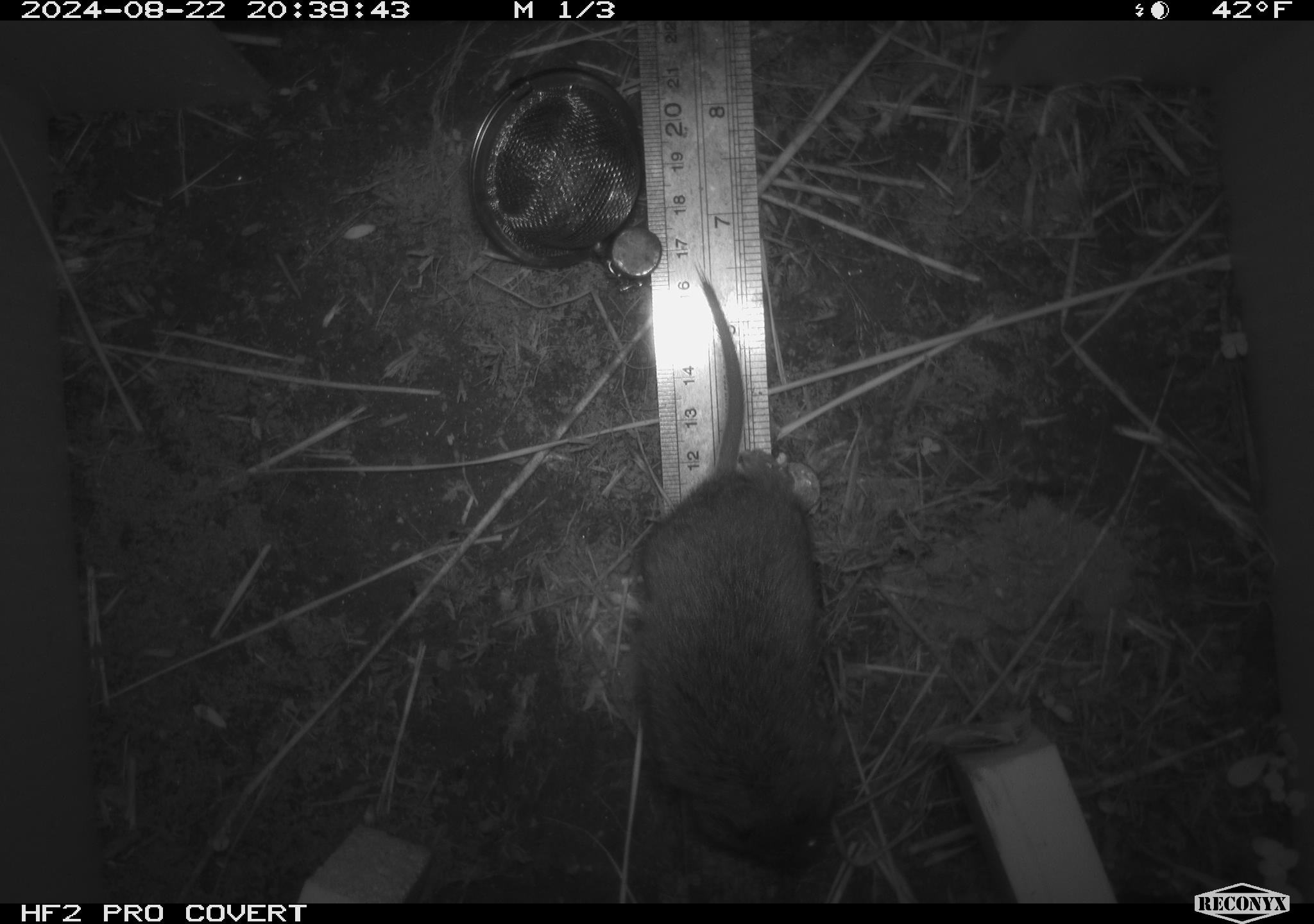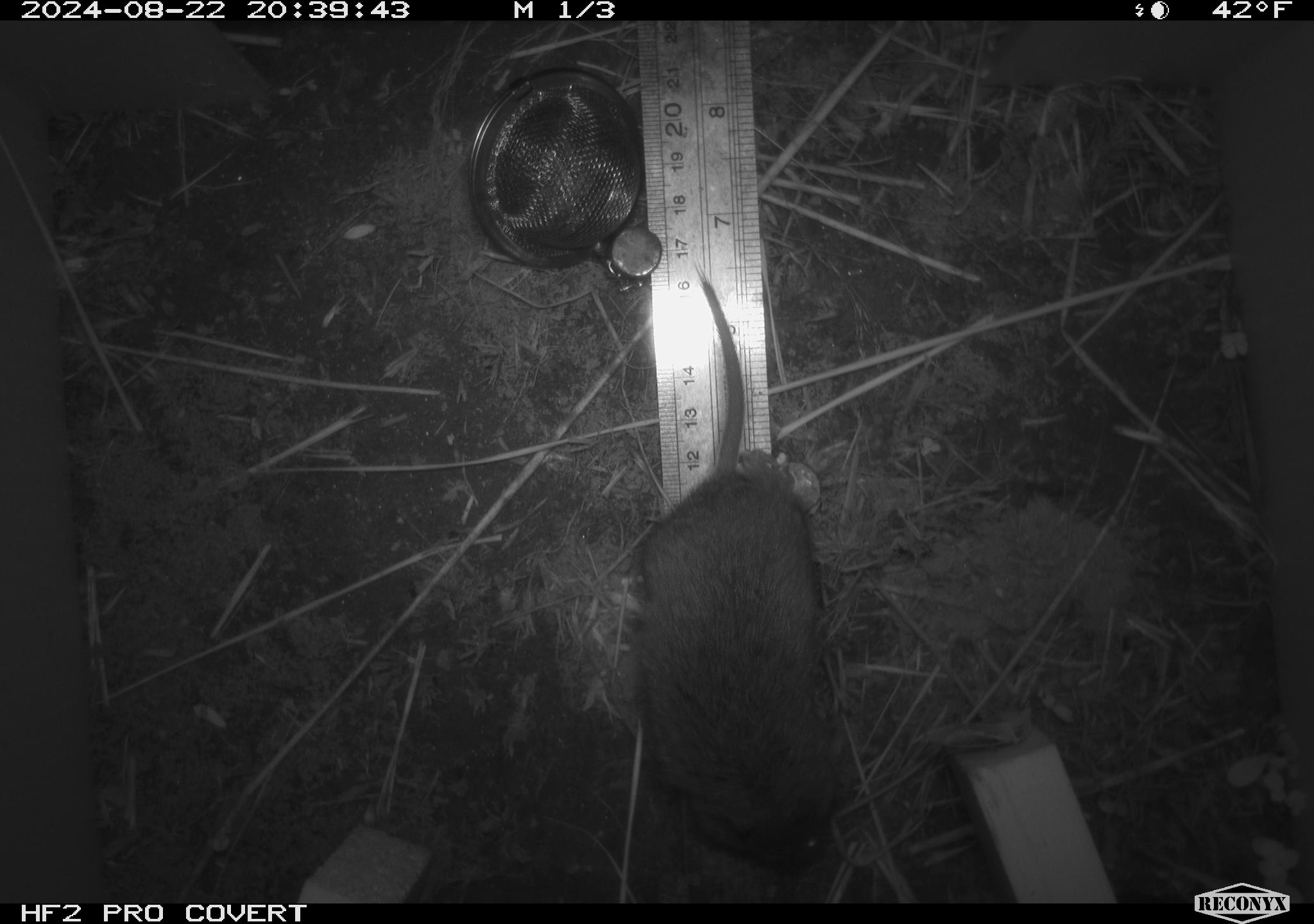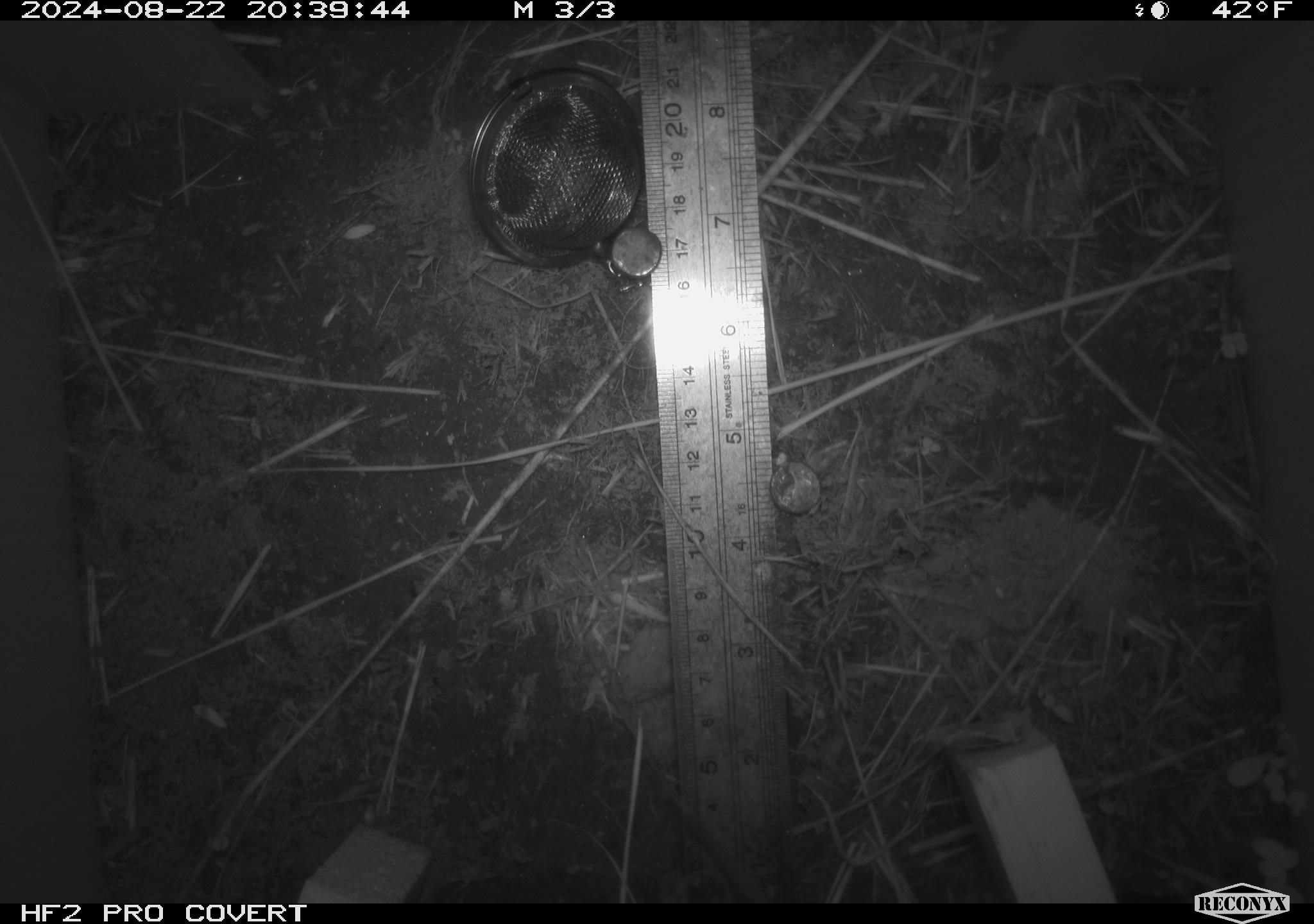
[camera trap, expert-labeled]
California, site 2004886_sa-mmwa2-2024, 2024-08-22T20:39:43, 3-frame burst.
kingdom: Animalia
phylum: Chordata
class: Mammalia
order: Rodentia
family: Cricetidae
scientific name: Arvicolinae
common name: voles, lemmings, and muskrats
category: arvicolinae subfamily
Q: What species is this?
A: Arvicolinae subfamily (voles, lemmings, and muskrats) (Arvicolinae).